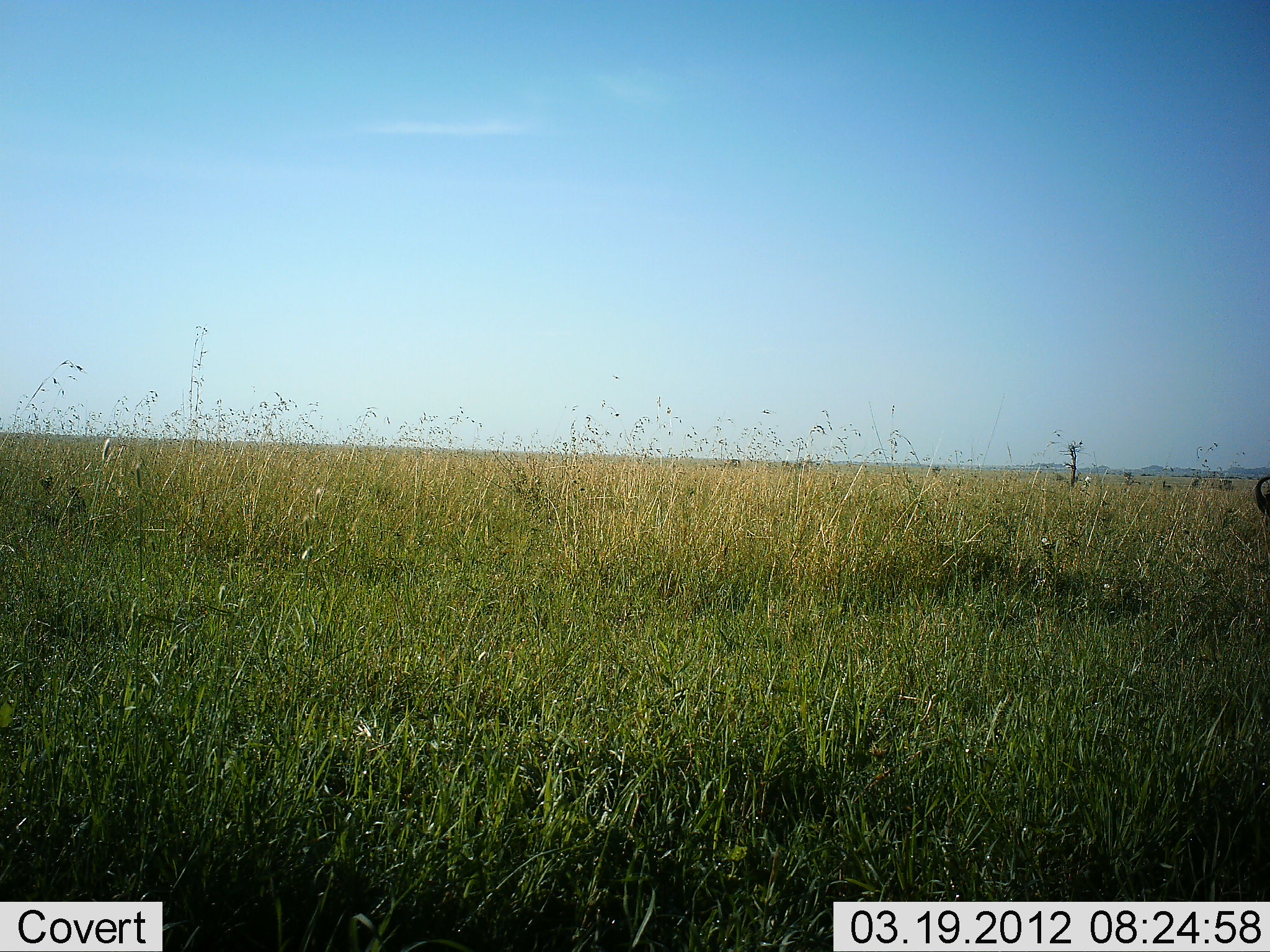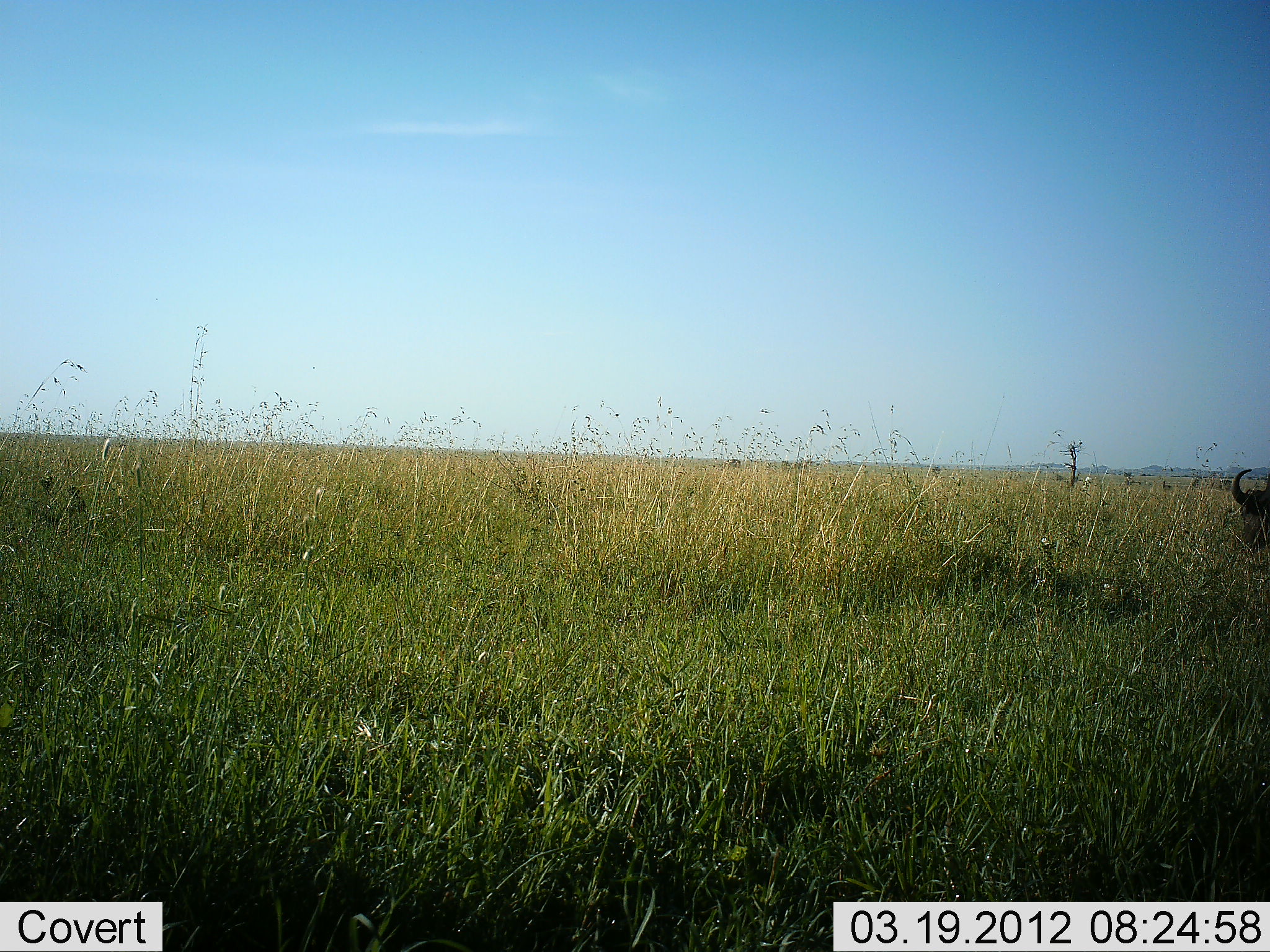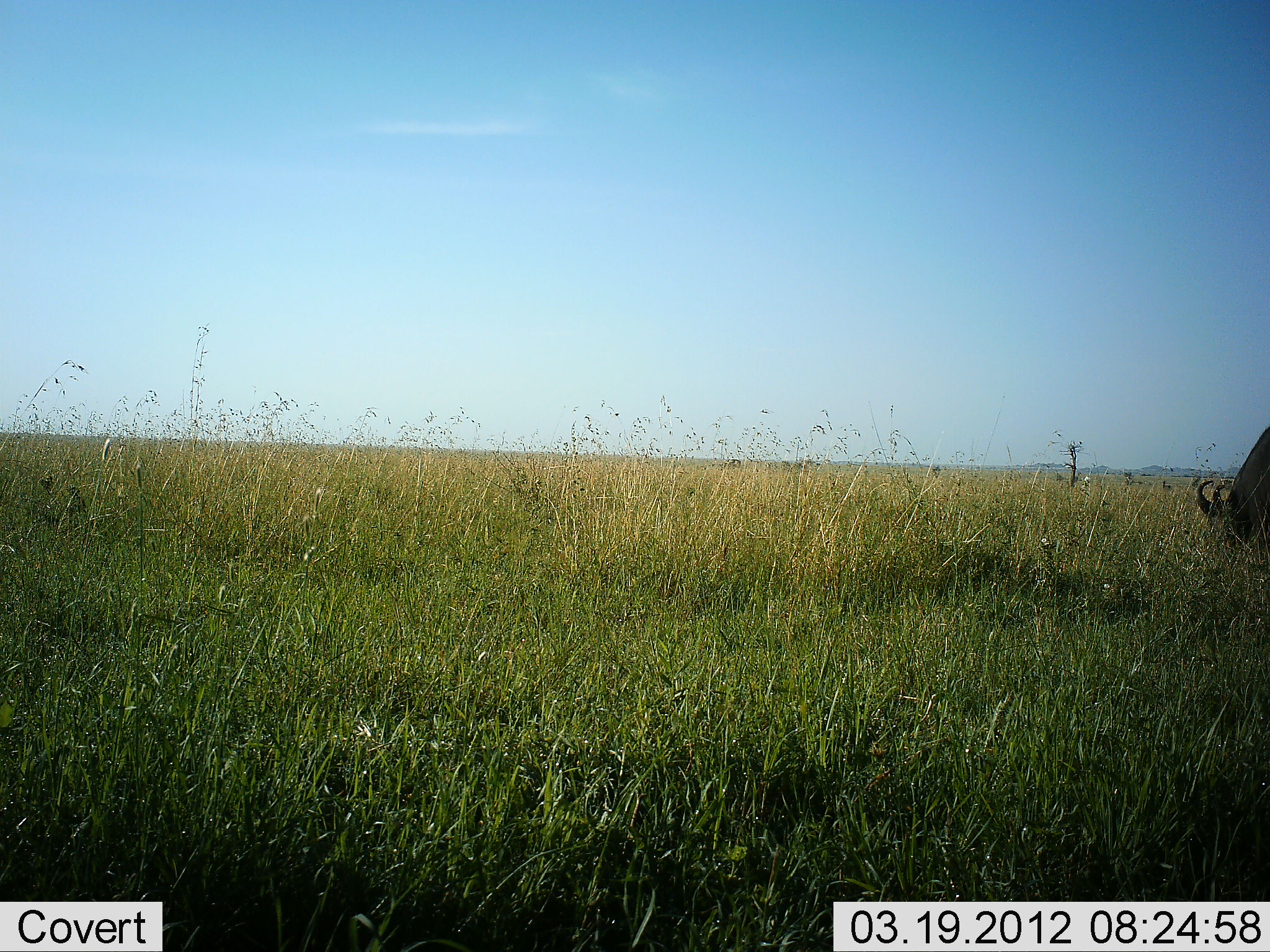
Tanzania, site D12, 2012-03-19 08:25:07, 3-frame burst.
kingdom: Animalia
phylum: Chordata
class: Mammalia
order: Artiodactyla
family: Bovidae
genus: Connochaetes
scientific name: Connochaetes taurinus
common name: blue wildebeest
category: wildebeest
Wildebeest (blue wildebeest) (Connochaetes taurinus), count 1. Behavior (volunteer vote fractions): standing 14%, resting 0%, moving 21%, interacting 0%. Young present (vote fraction): 0%. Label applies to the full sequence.